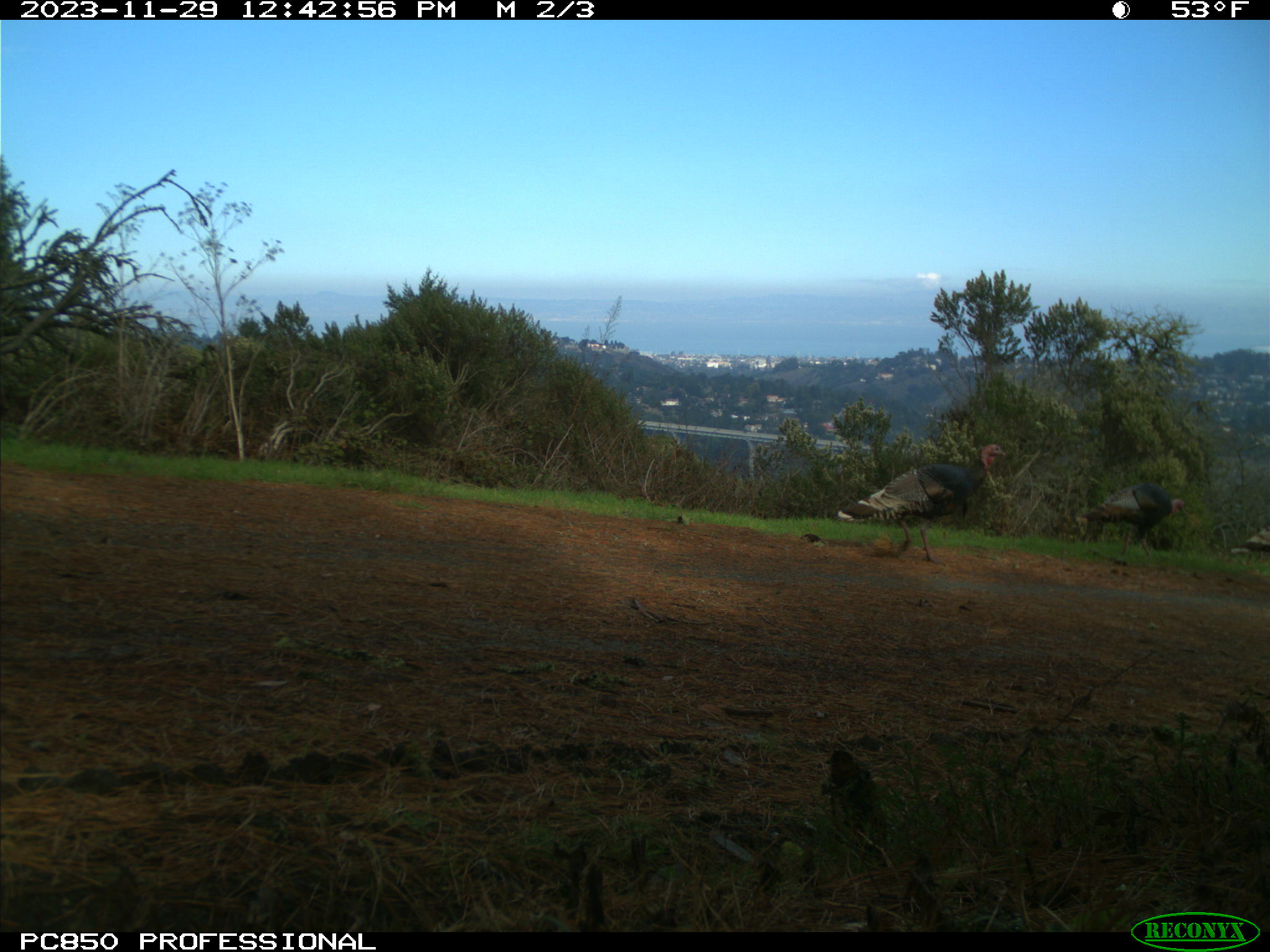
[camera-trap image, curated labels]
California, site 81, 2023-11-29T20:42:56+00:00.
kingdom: Animalia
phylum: Chordata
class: Aves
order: Galliformes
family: Phasianidae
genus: Meleagris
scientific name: Meleagris gallopavo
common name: turkey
Turkey (Meleagris gallopavo).